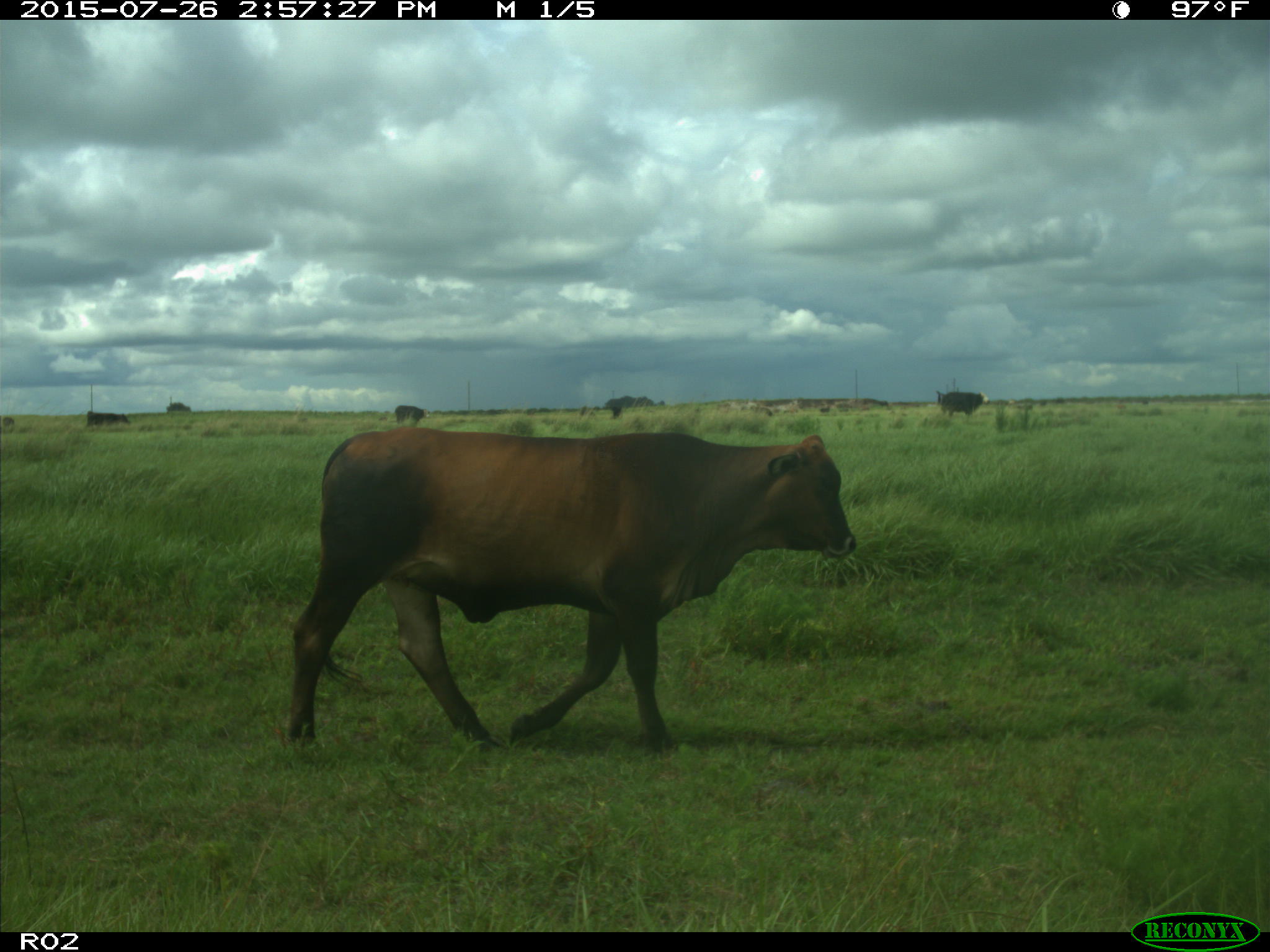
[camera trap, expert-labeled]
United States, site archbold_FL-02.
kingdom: Animalia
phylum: Chordata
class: Mammalia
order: Artiodactyla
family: Bovidae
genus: Bos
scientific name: Bos taurus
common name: domestic cow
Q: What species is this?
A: Bos taurus (domestic cow).